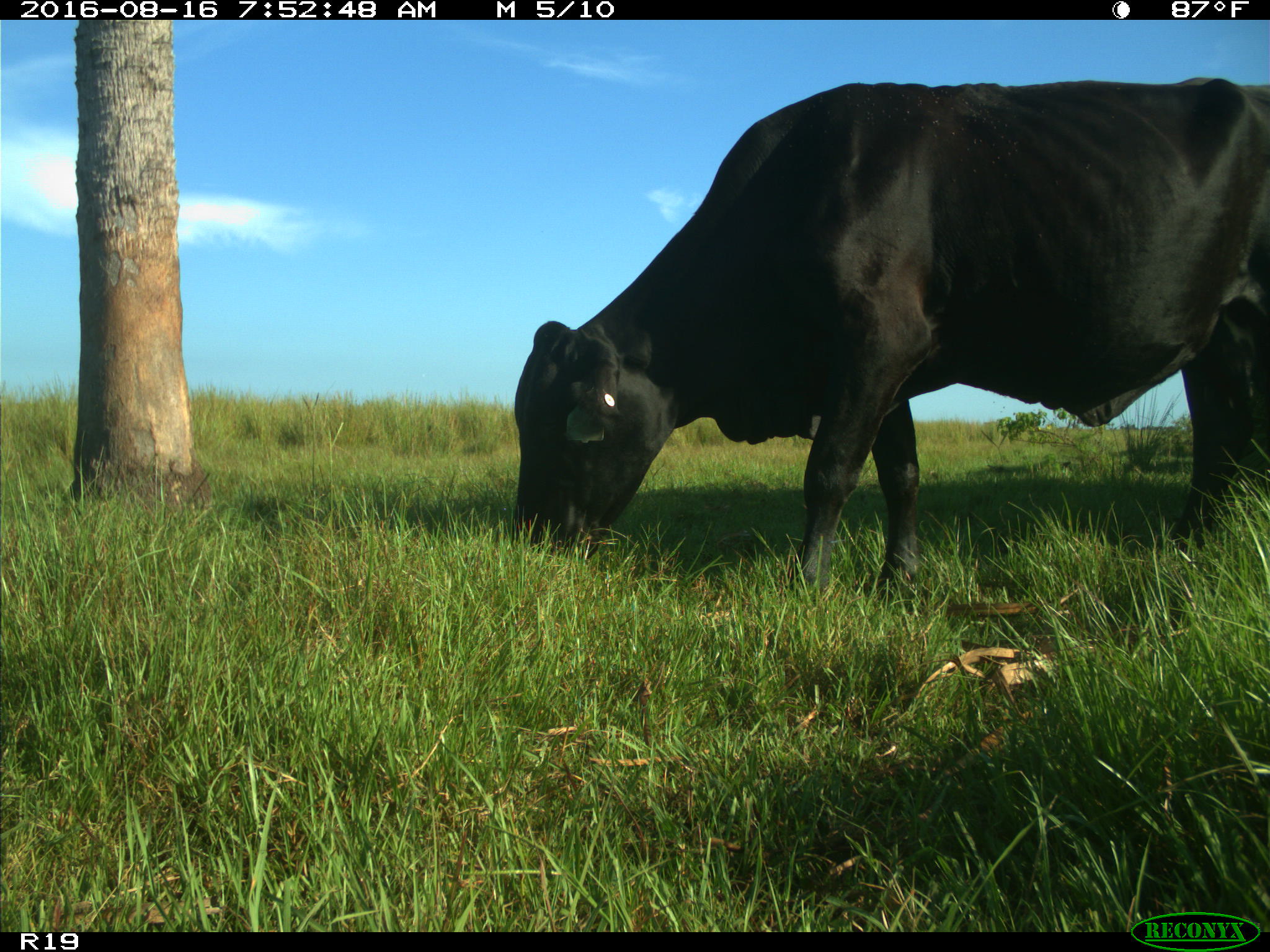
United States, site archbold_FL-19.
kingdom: Animalia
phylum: Chordata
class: Mammalia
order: Artiodactyla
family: Bovidae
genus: Bos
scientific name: Bos taurus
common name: domestic cow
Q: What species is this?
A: Bos taurus (domestic cow).